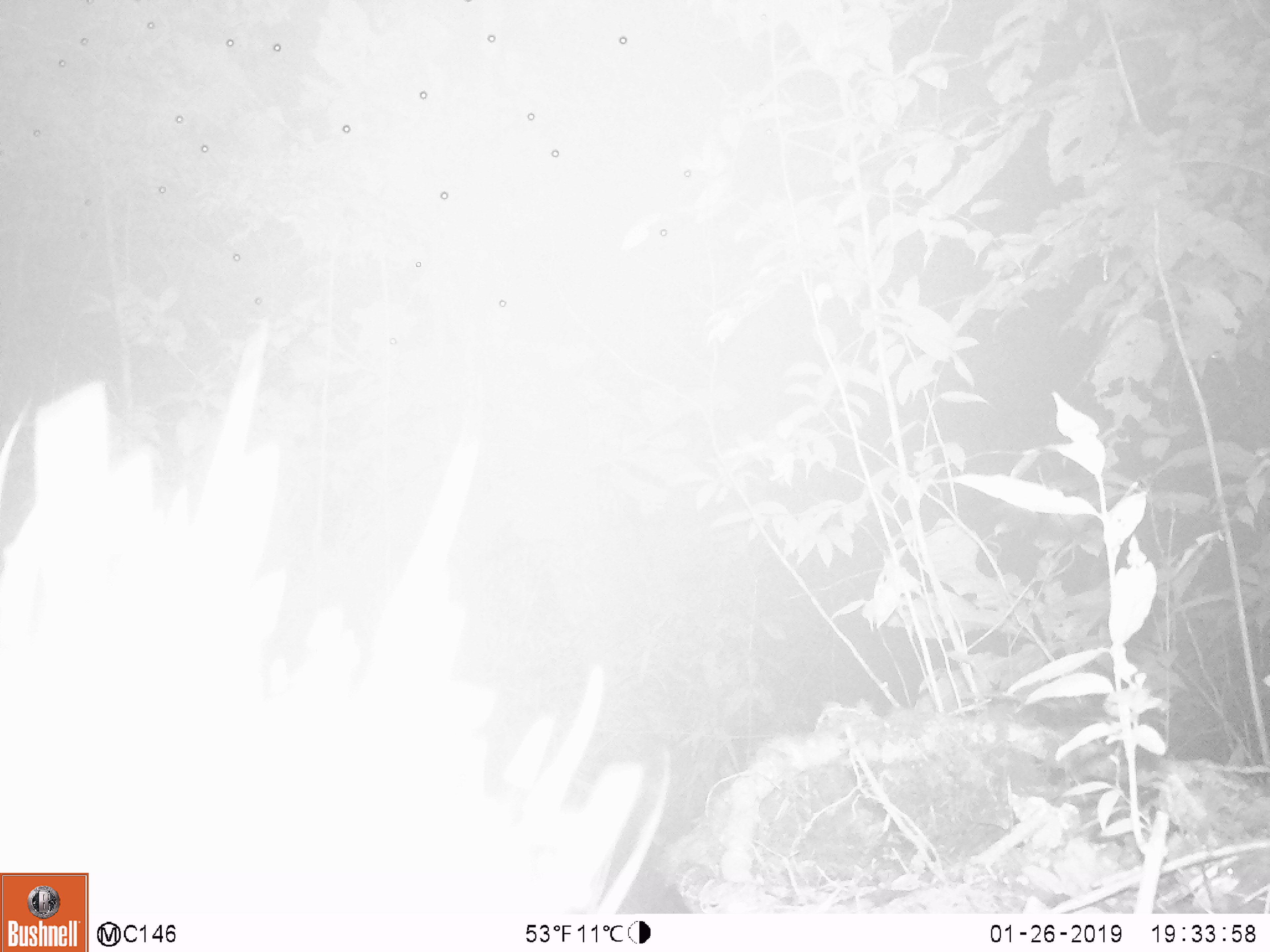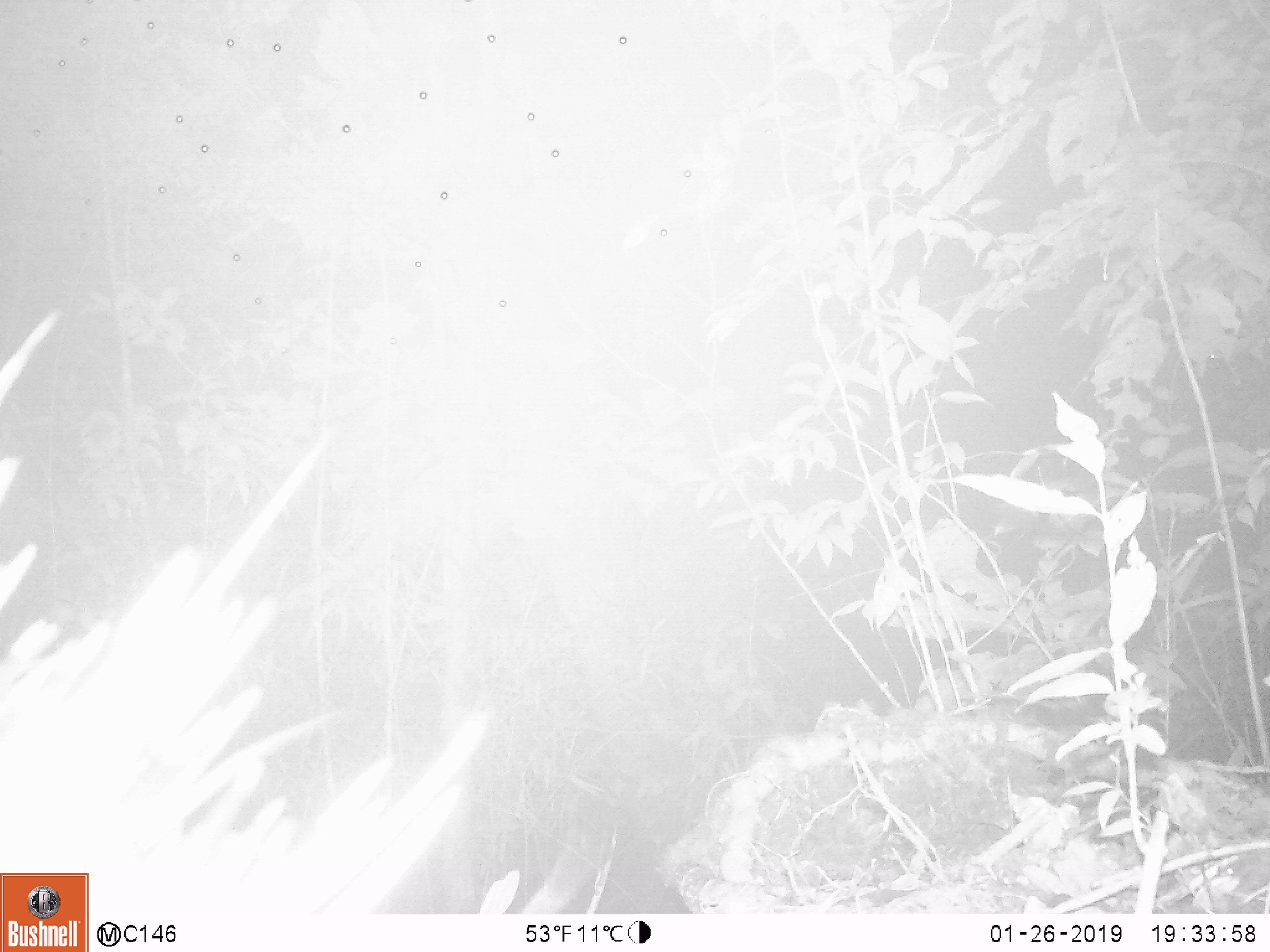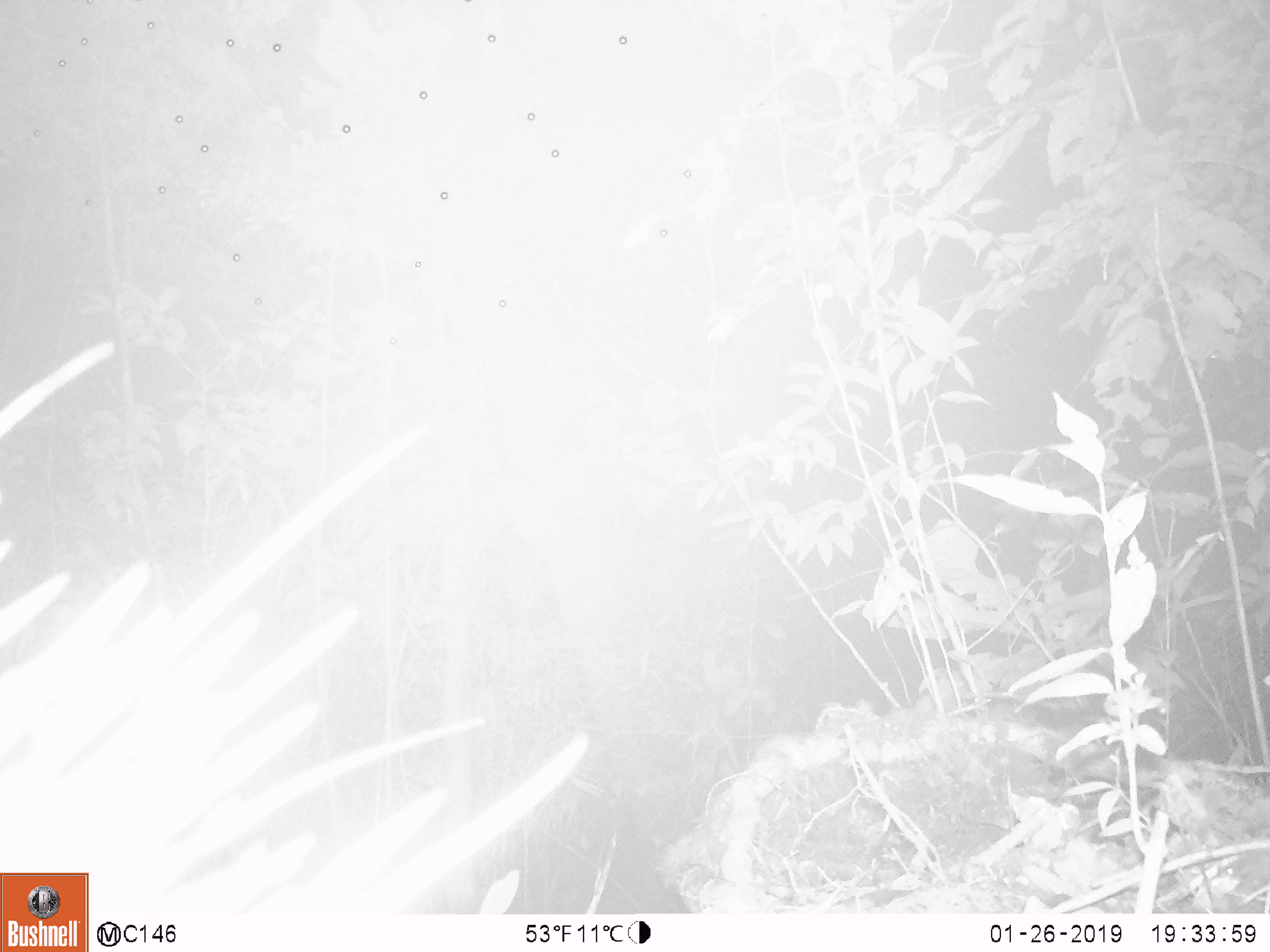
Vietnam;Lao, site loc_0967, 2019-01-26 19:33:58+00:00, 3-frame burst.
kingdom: Animalia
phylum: Chordata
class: Mammalia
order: Rodentia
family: Hystricidae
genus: Hystrix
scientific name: Hystrix brachyura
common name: malayan porcupine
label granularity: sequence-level